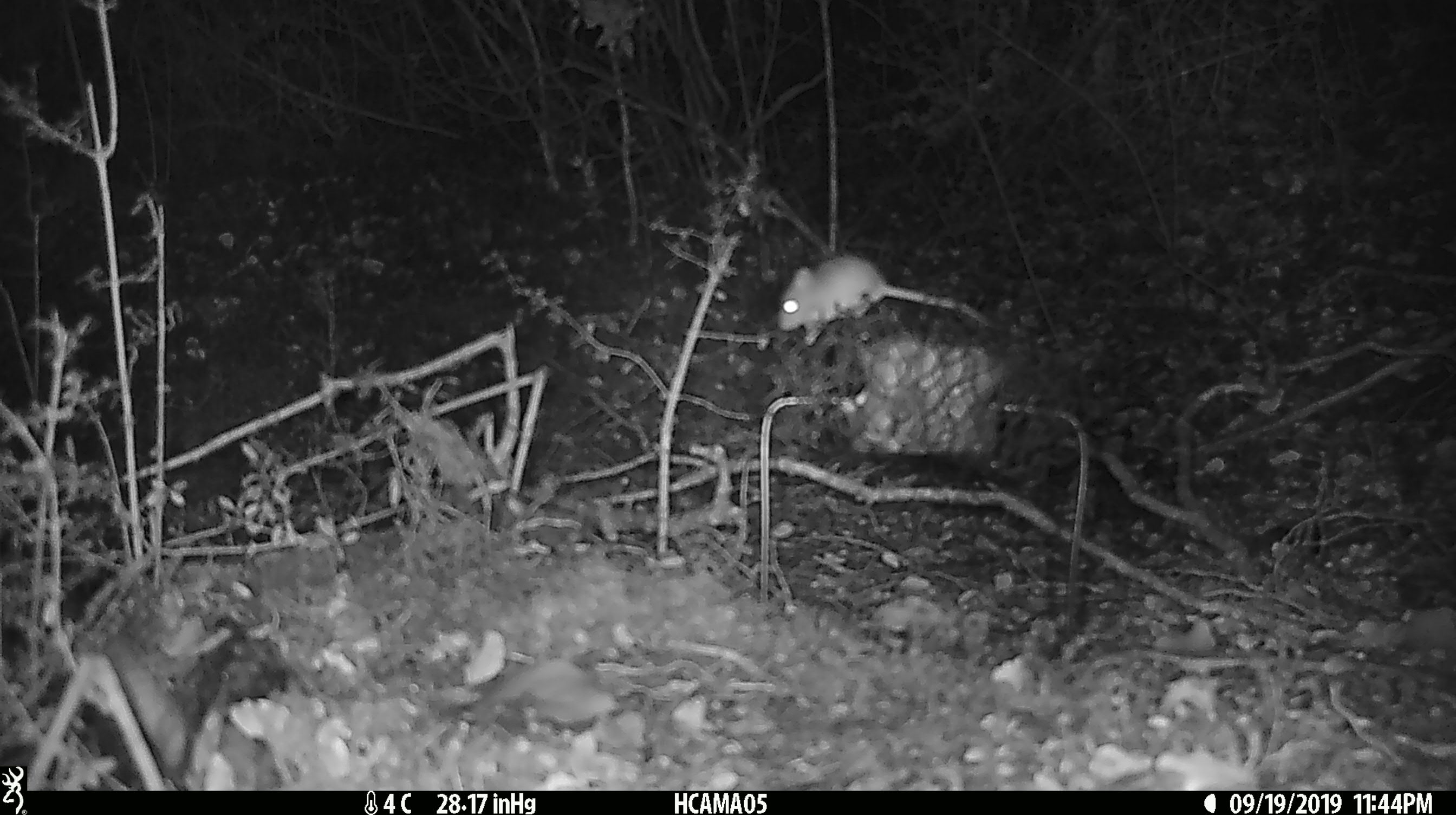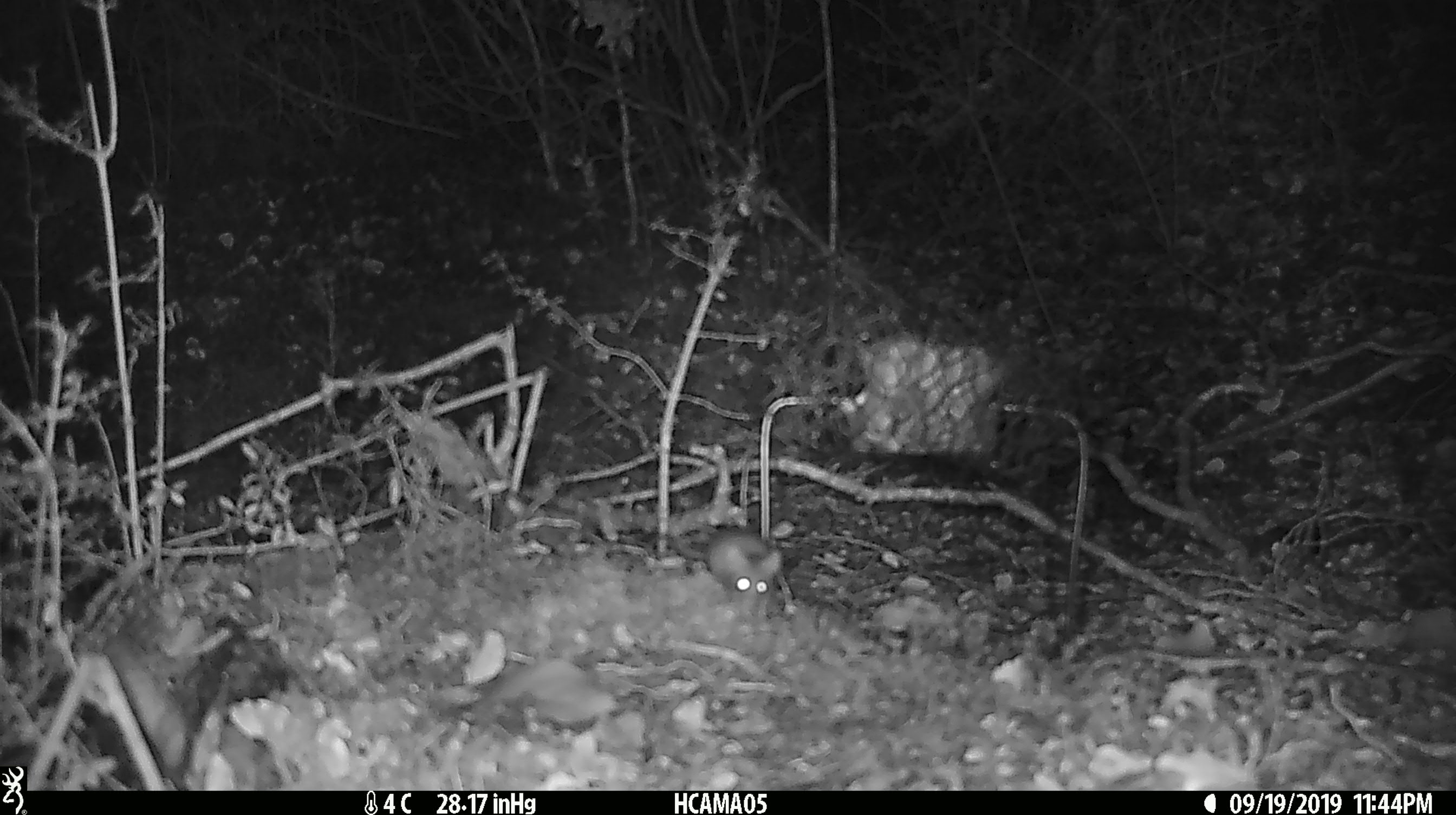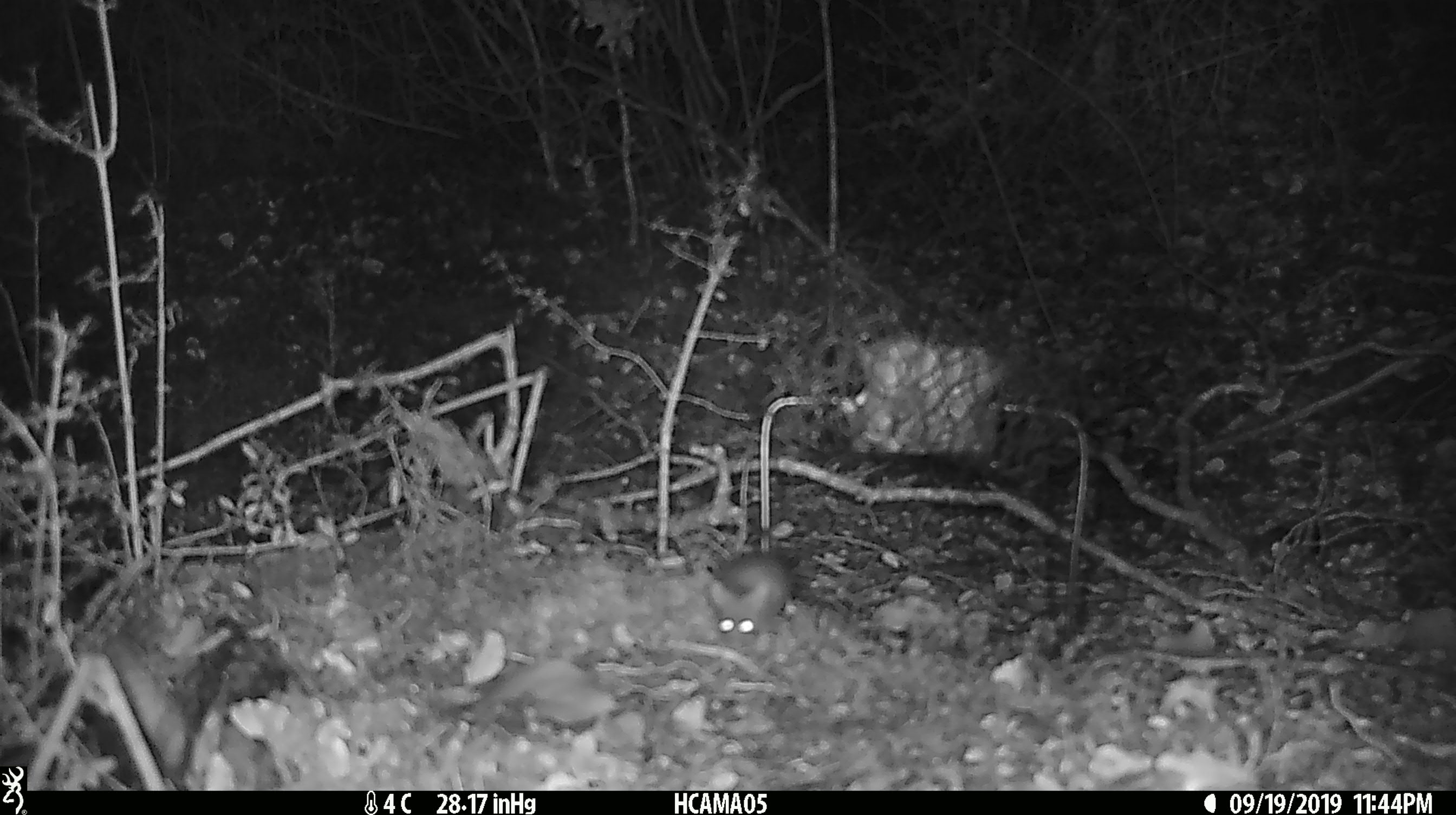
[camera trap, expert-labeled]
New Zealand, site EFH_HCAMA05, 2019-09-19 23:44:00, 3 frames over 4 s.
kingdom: Animalia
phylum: Chordata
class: Mammalia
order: Rodentia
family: Muridae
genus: Mus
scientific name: Mus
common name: mouse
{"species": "mouse (Mus)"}